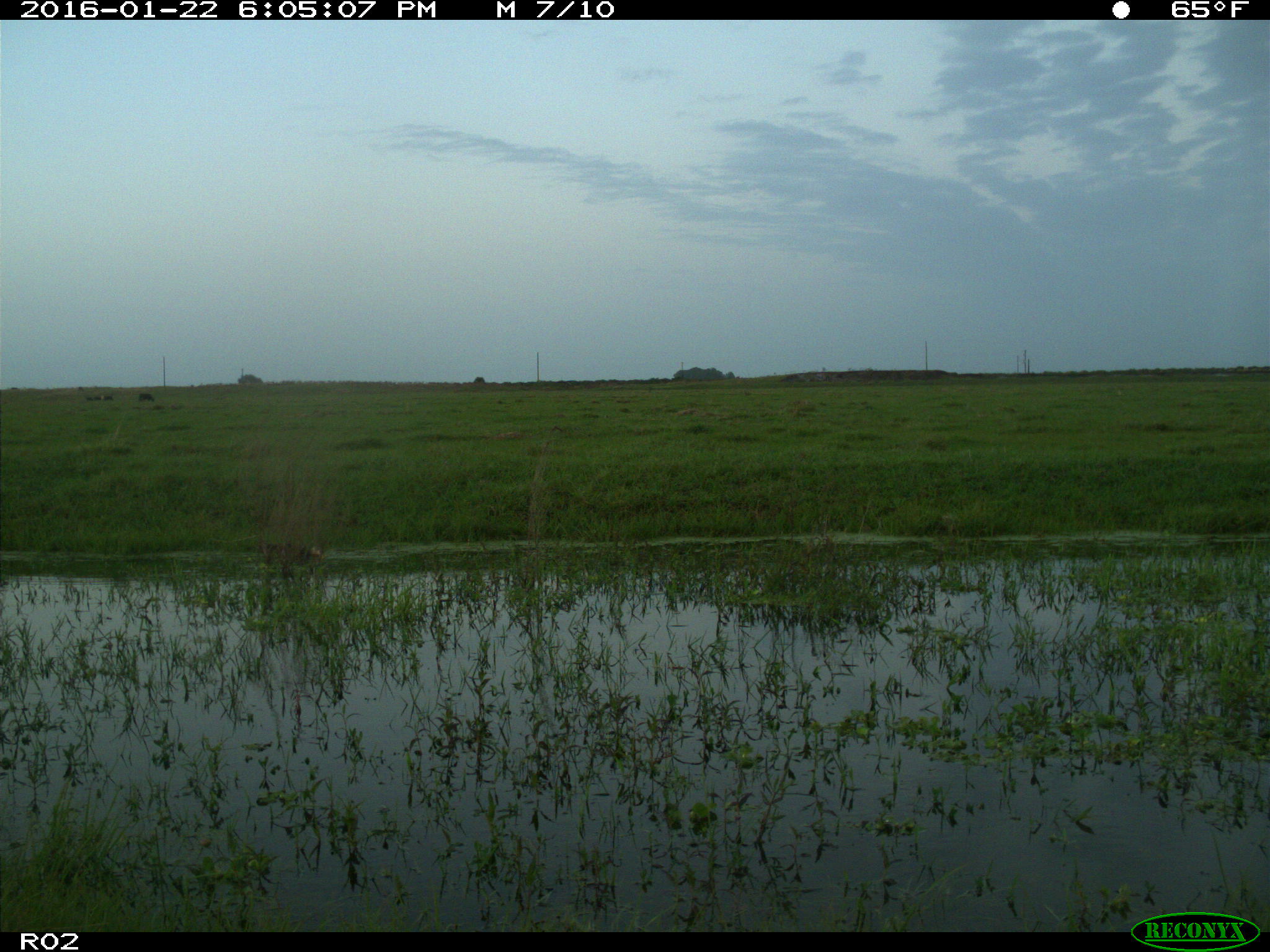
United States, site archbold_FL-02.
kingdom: Animalia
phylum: Chordata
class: Mammalia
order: Artiodactyla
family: Bovidae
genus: Bos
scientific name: Bos taurus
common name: domestic cow